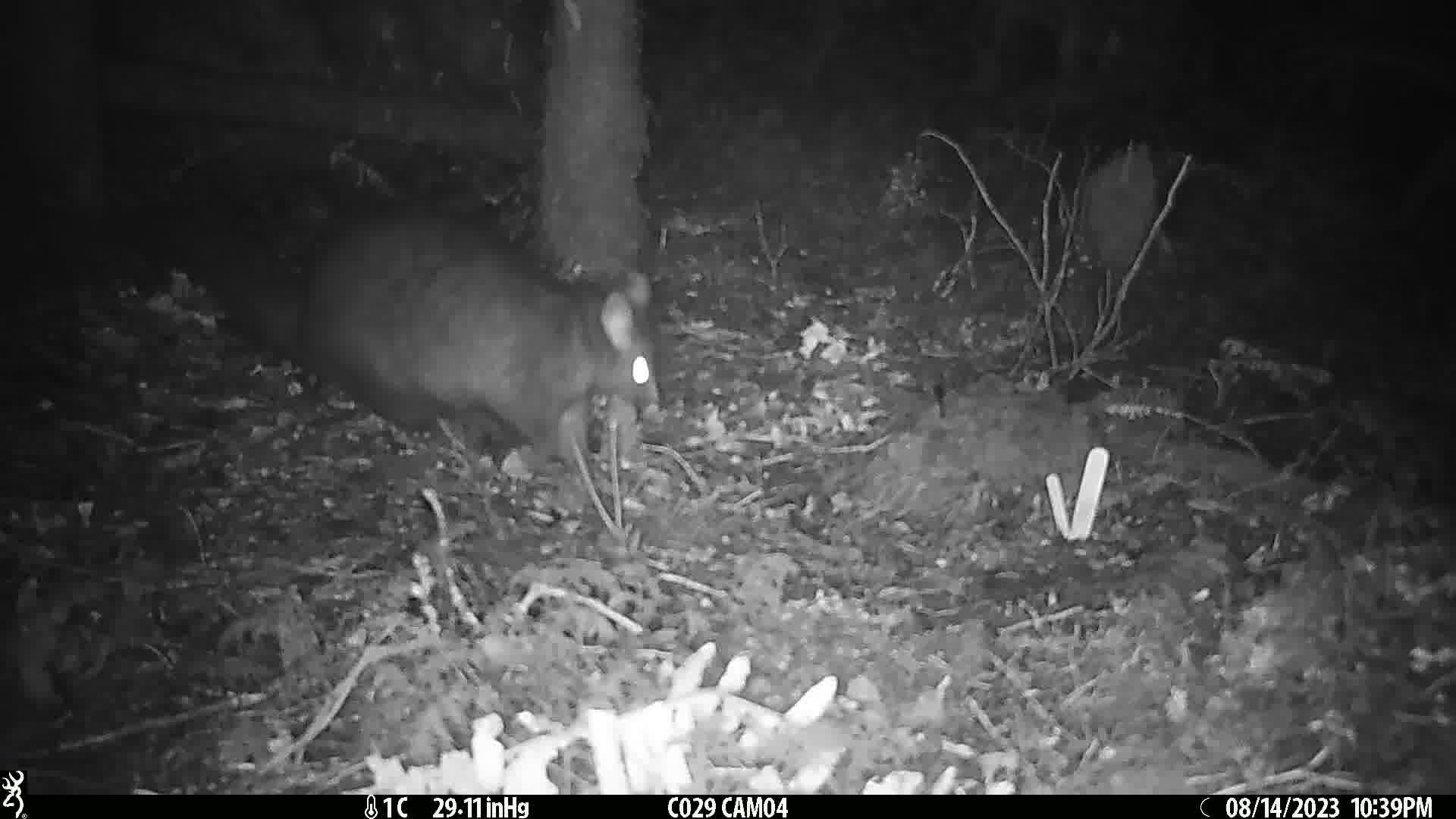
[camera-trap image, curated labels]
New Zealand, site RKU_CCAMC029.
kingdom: Animalia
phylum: Chordata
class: Mammalia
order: Diprotodontia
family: Phalangeridae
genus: Trichosurus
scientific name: Trichosurus vulpecula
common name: common brushtail possum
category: possum